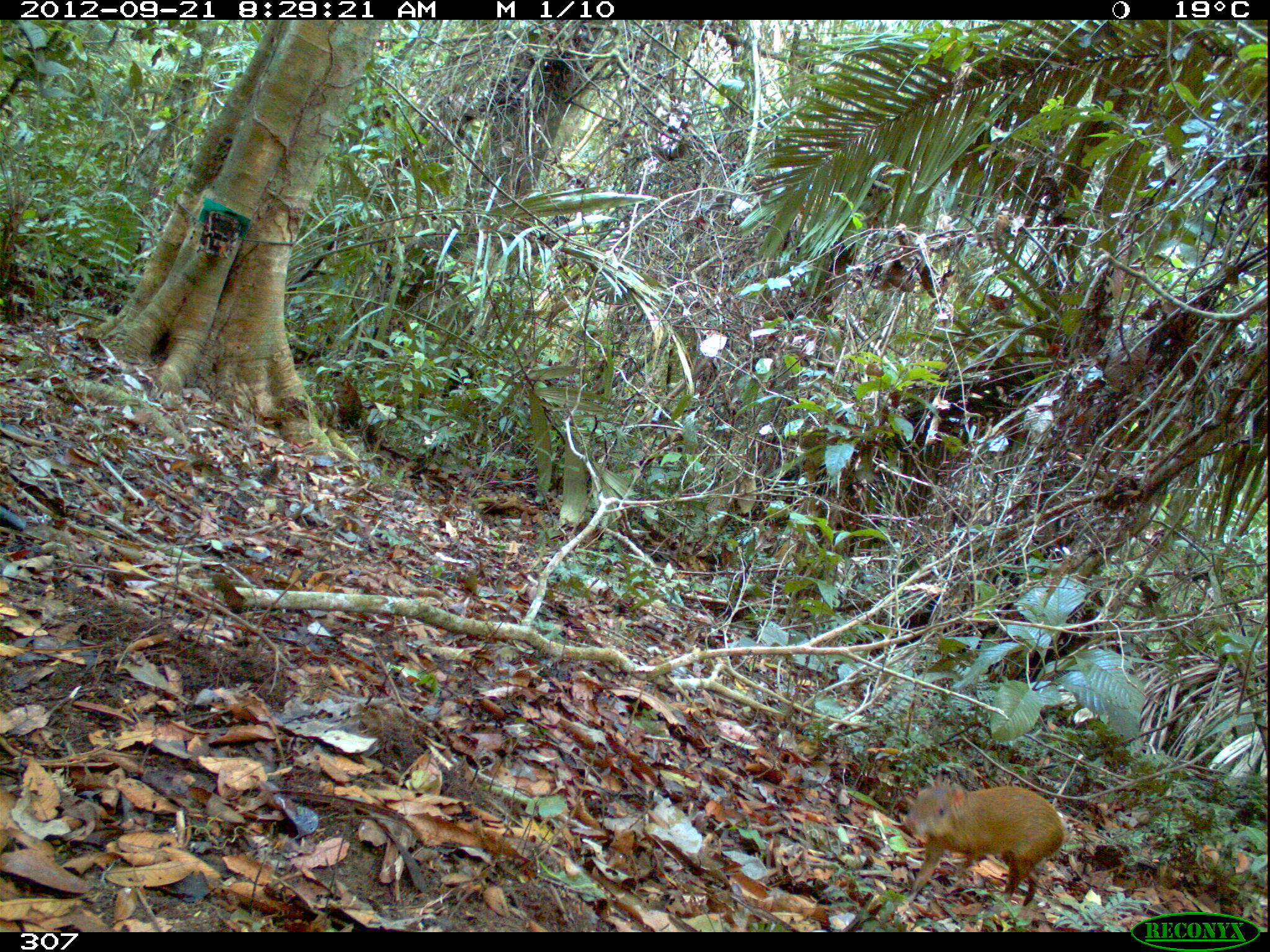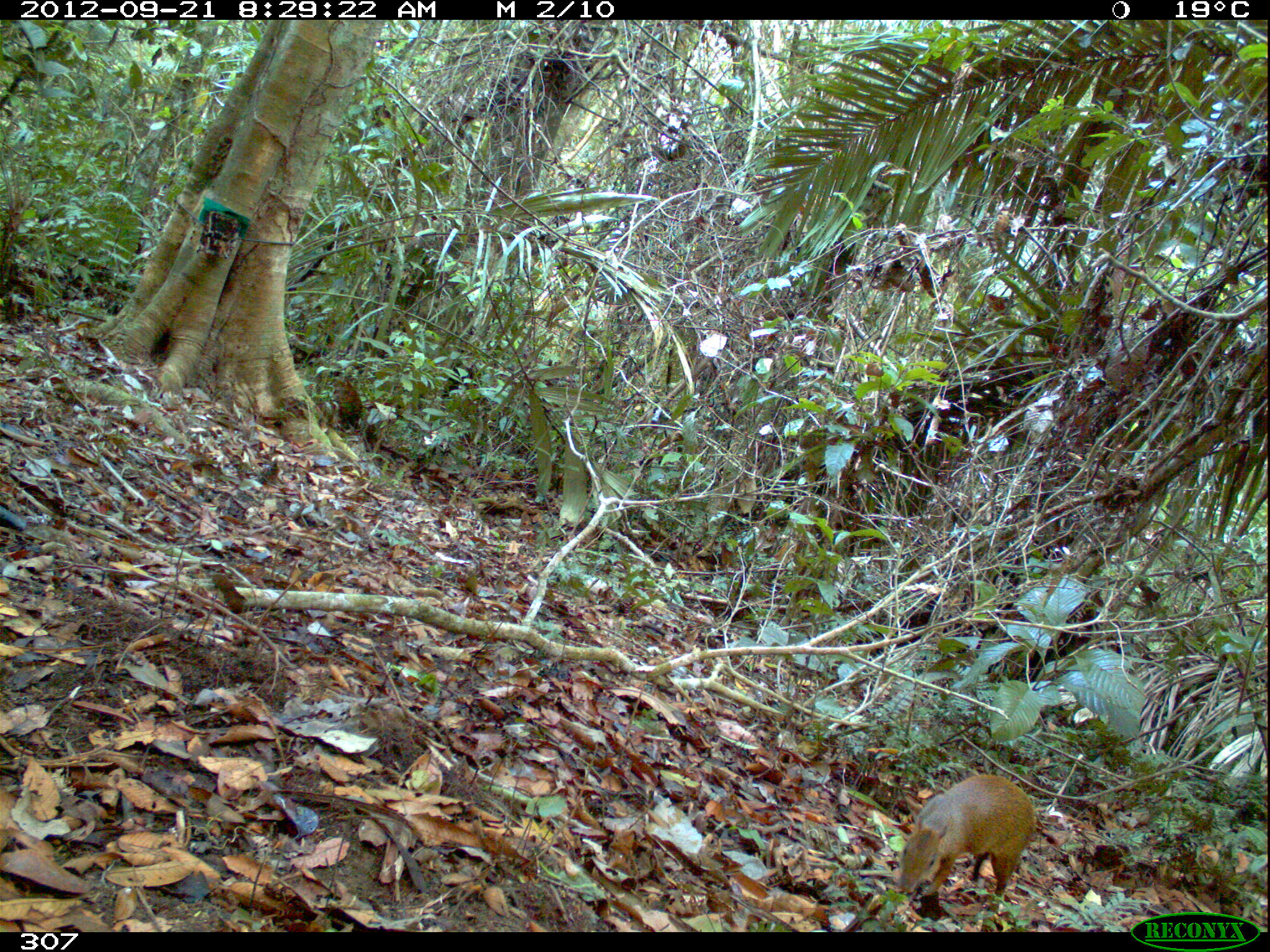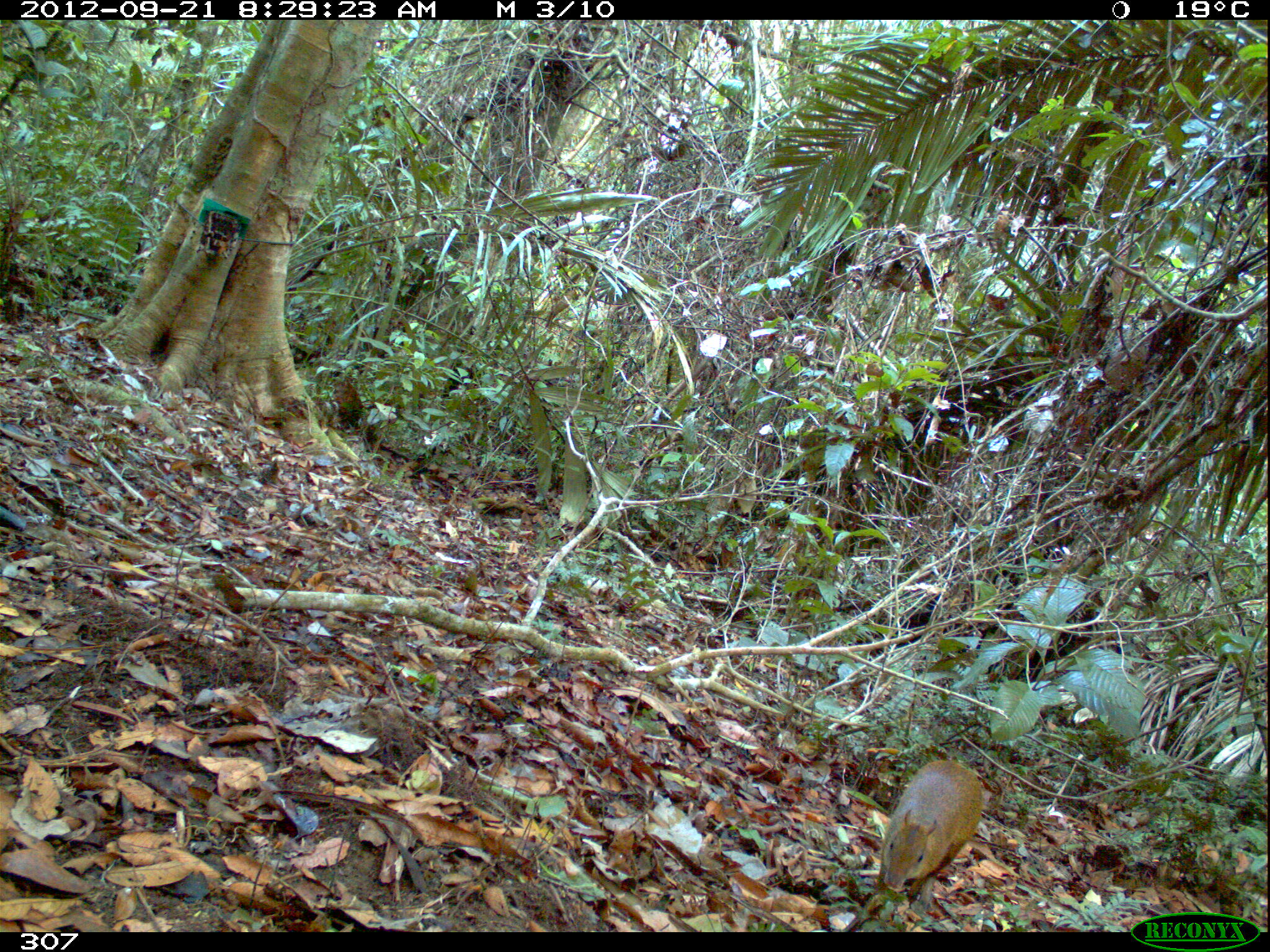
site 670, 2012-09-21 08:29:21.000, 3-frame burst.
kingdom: Animalia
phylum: Chordata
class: Mammalia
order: Rodentia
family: Dasyproctidae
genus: Dasyprocta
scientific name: Dasyprocta punctata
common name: central american agouti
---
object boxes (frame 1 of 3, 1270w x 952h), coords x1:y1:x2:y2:
dasyprocta punctata: 903:772:1066:907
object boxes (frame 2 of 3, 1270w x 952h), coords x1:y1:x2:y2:
dasyprocta punctata: 899:774:1033:896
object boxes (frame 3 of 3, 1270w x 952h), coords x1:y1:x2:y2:
dasyprocta punctata: 876:755:984:895